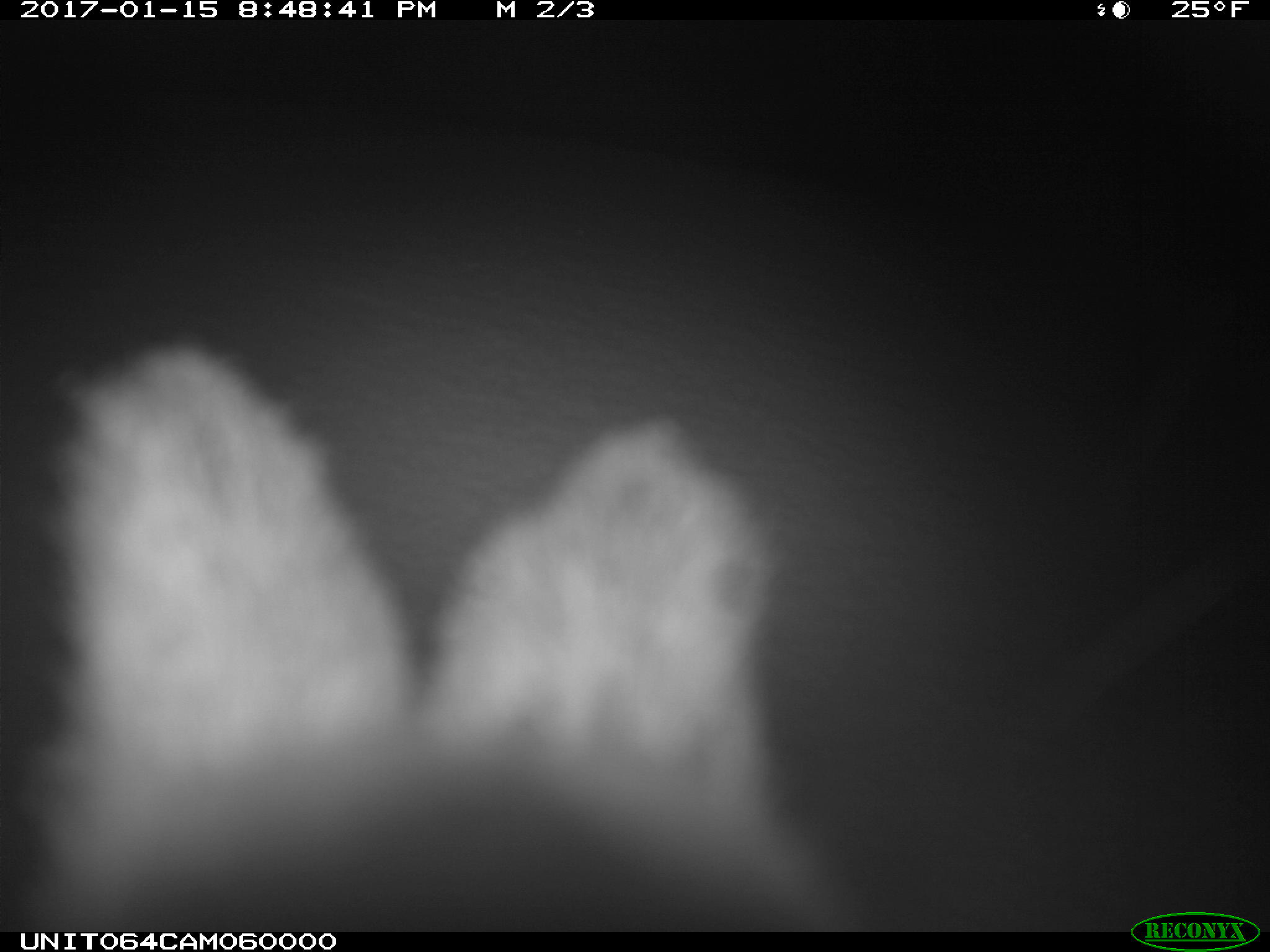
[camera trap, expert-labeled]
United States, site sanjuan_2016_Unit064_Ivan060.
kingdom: Animalia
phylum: Chordata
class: Mammalia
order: Lagomorpha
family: Leporidae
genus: Lepus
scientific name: Lepus americanus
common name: snowshoe hare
Lepus americanus (snowshoe hare).